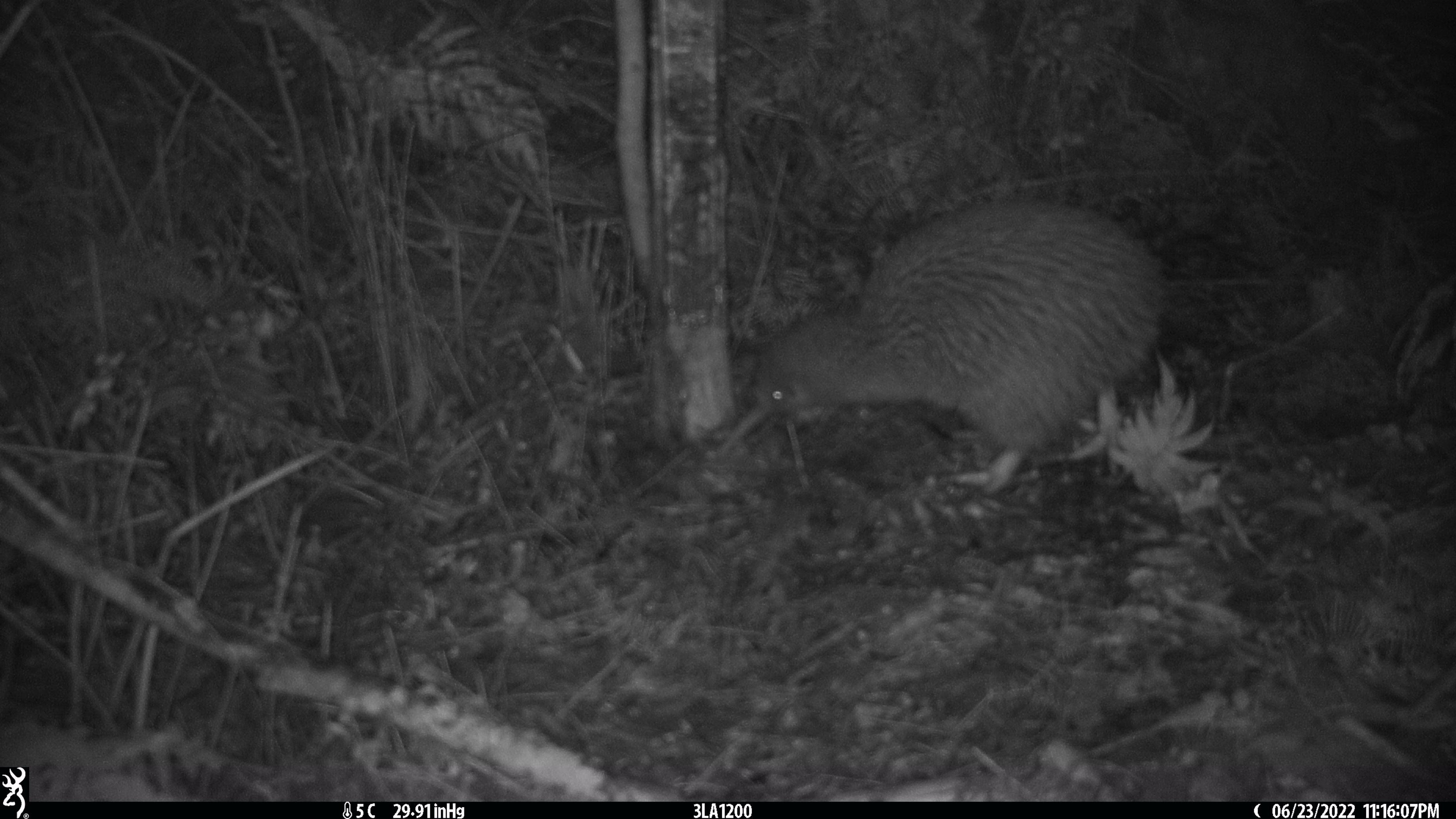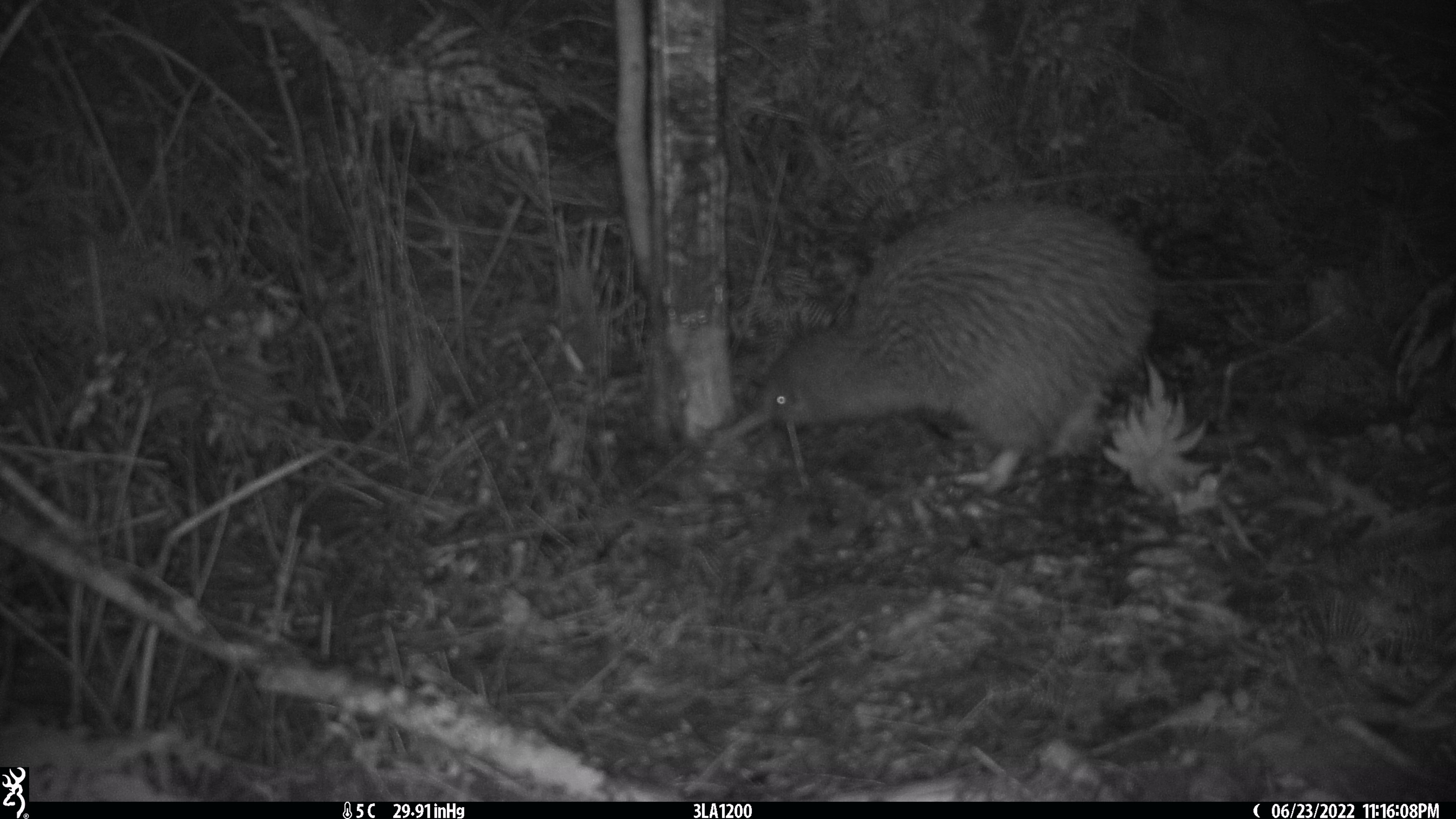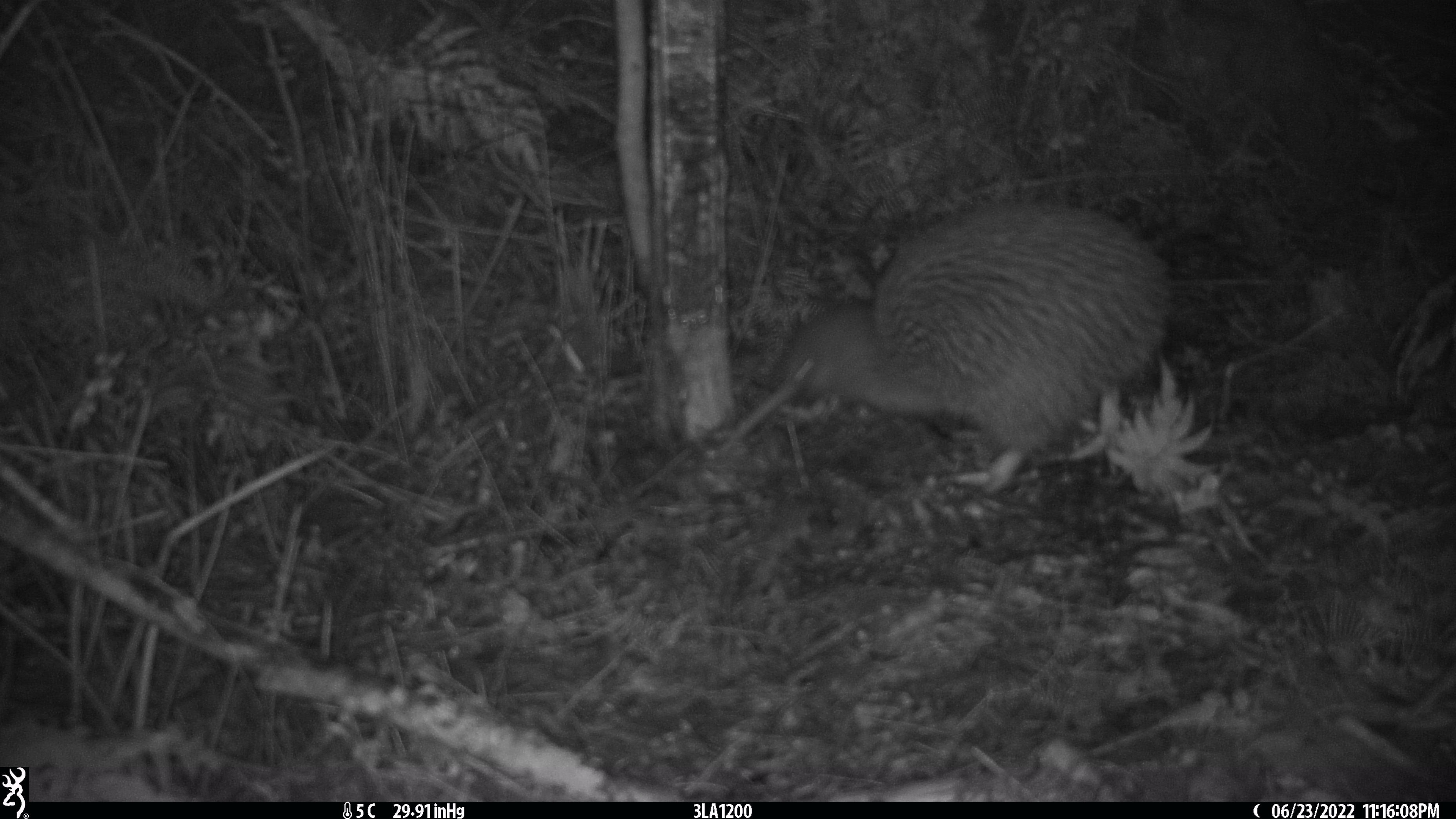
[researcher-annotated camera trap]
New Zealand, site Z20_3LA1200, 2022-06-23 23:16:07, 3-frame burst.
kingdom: Animalia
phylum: Chordata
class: Aves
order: Apterygiformes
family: Apterygidae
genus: Apteryx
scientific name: Apteryx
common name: kiwi